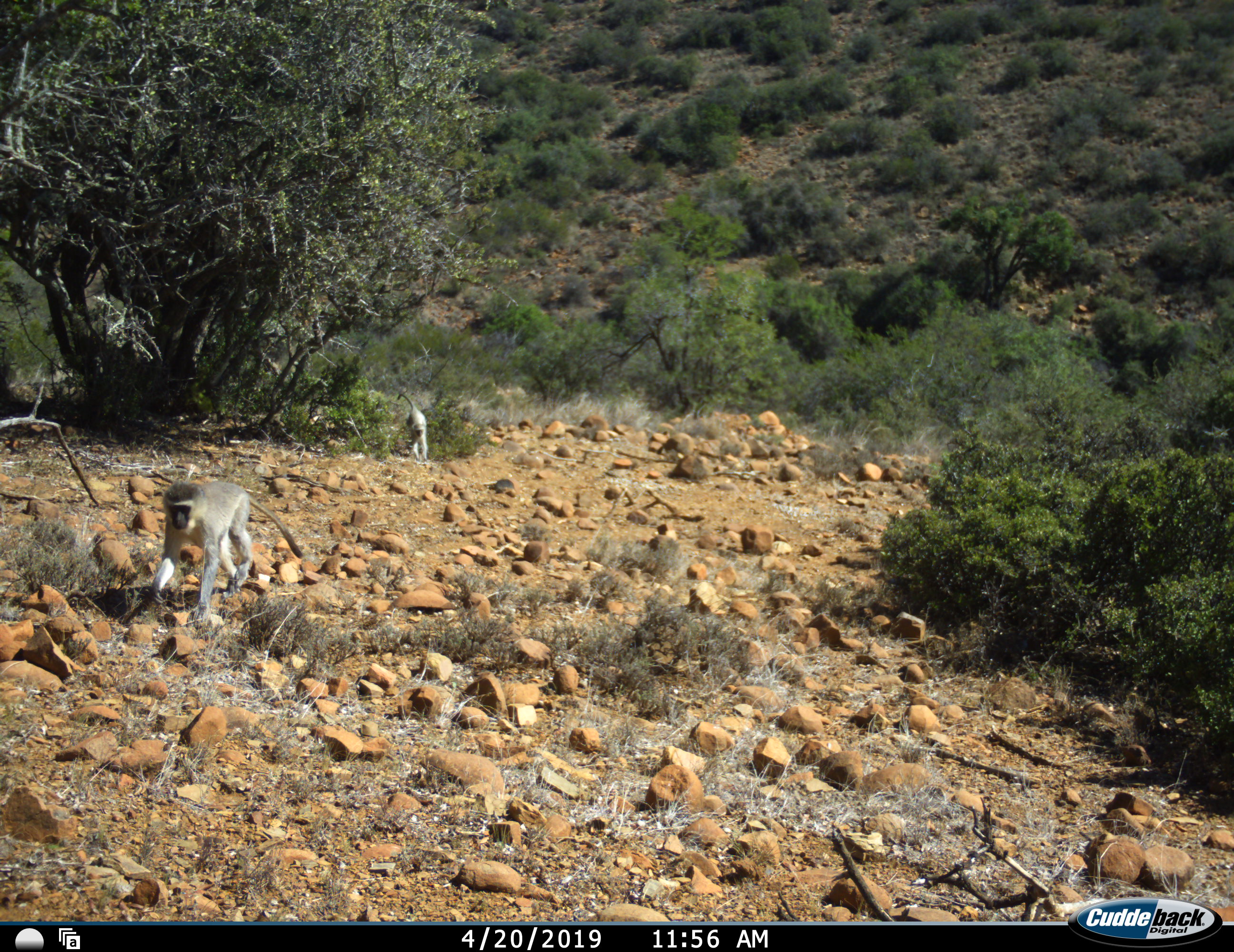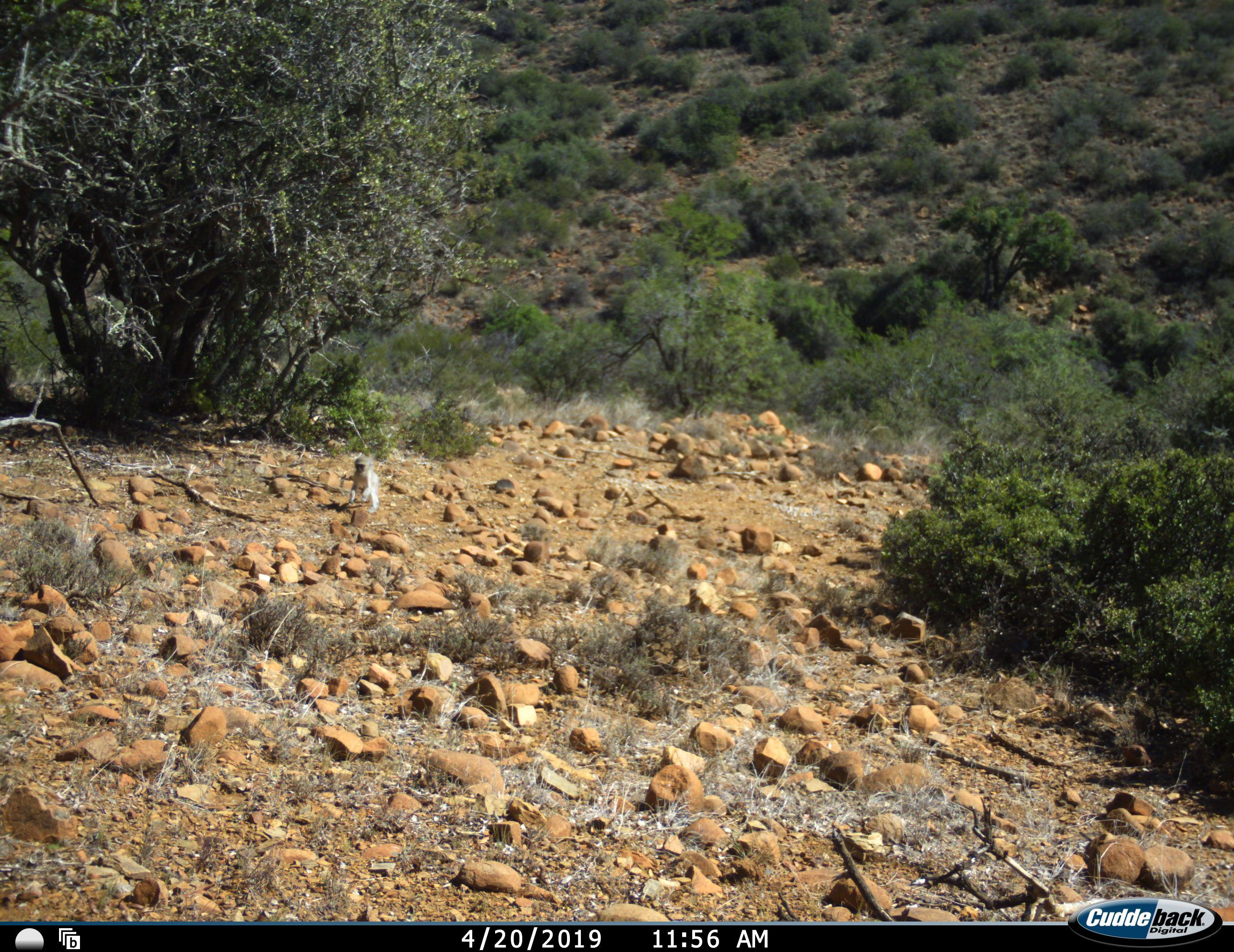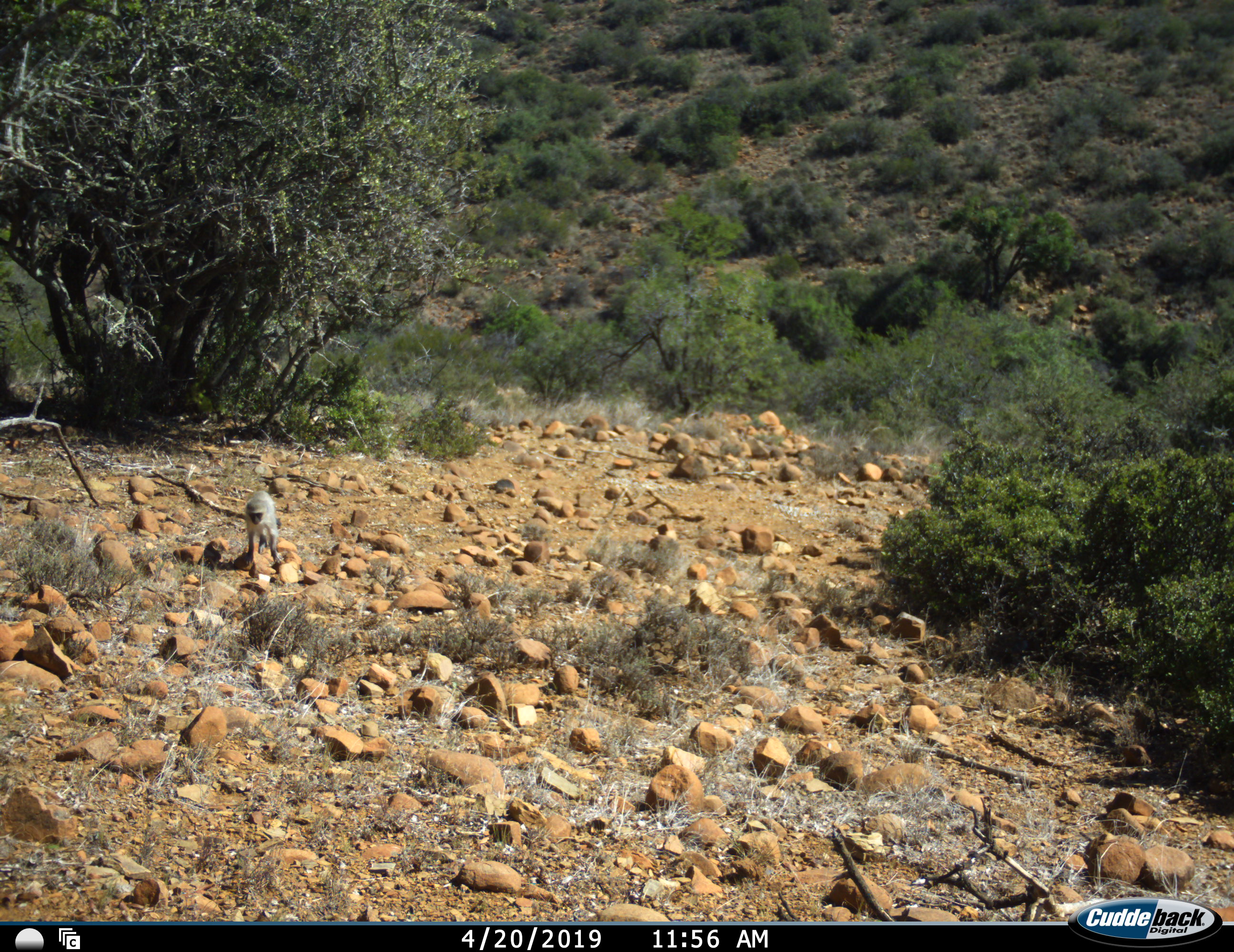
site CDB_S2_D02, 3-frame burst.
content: unidentified animal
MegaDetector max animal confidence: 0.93